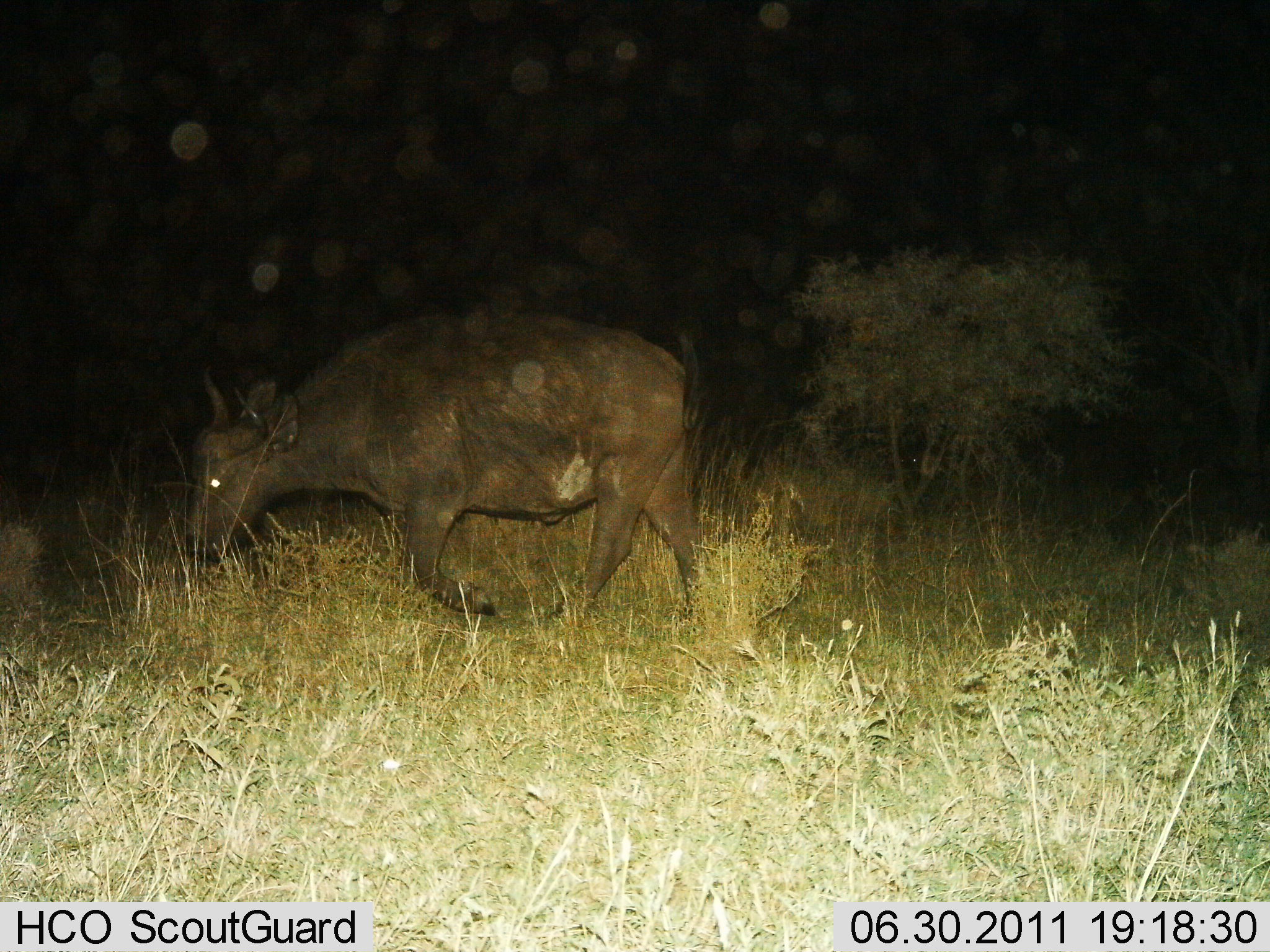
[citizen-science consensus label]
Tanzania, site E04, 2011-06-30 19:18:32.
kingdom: Animalia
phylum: Chordata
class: Mammalia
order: Artiodactyla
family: Bovidae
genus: Syncerus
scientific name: Syncerus caffer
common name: cape buffalo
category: buffalo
Buffalo (cape buffalo) (Syncerus caffer), count 1. Behavior (volunteer vote fractions): standing 10%, resting 0%, moving 80%, interacting 0%. Young present (vote fraction): 0%. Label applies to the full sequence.